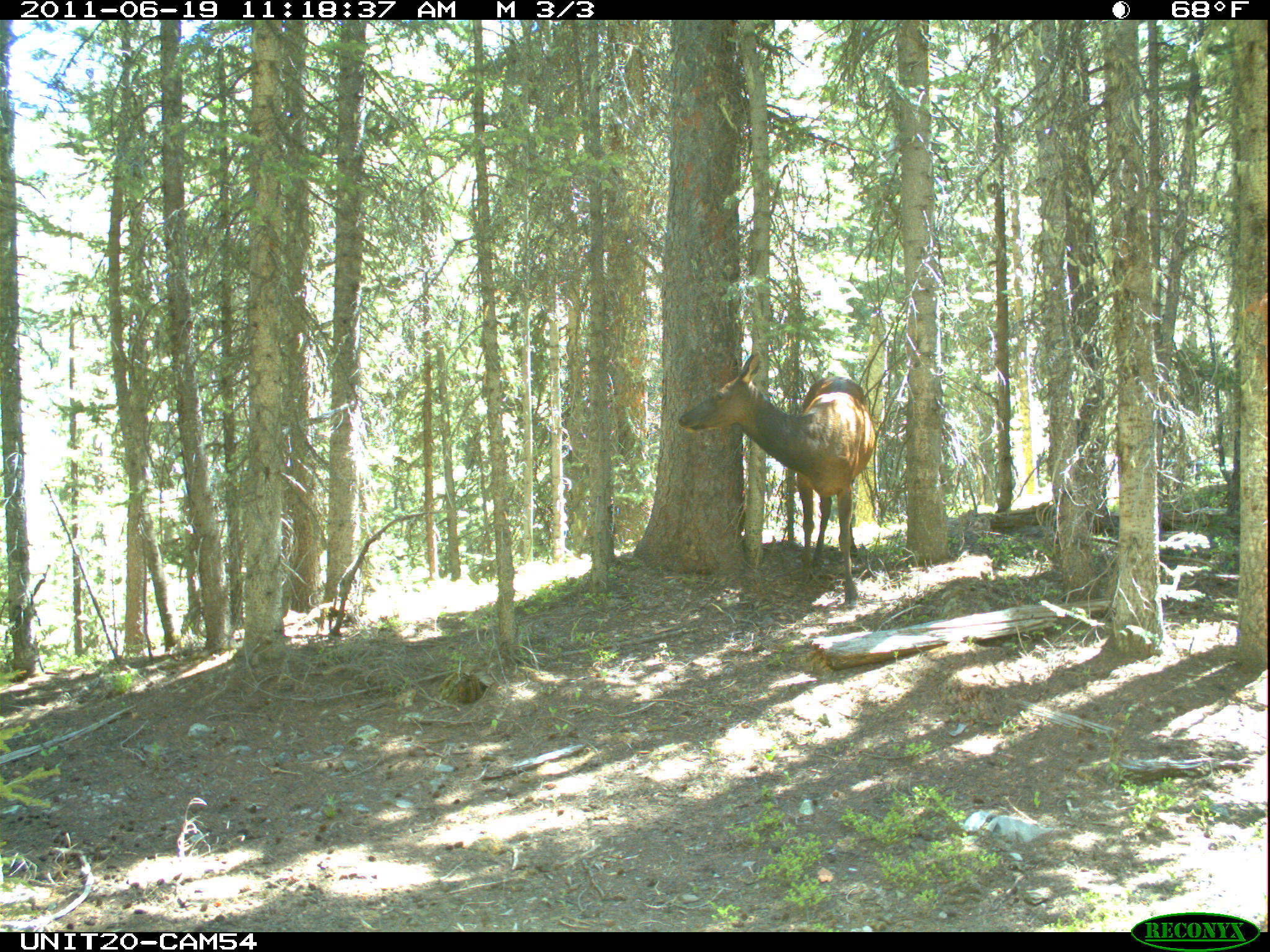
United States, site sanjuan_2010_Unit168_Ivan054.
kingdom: Animalia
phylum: Chordata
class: Mammalia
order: Artiodactyla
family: Cervidae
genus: Cervus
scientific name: Cervus elaphus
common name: red deer